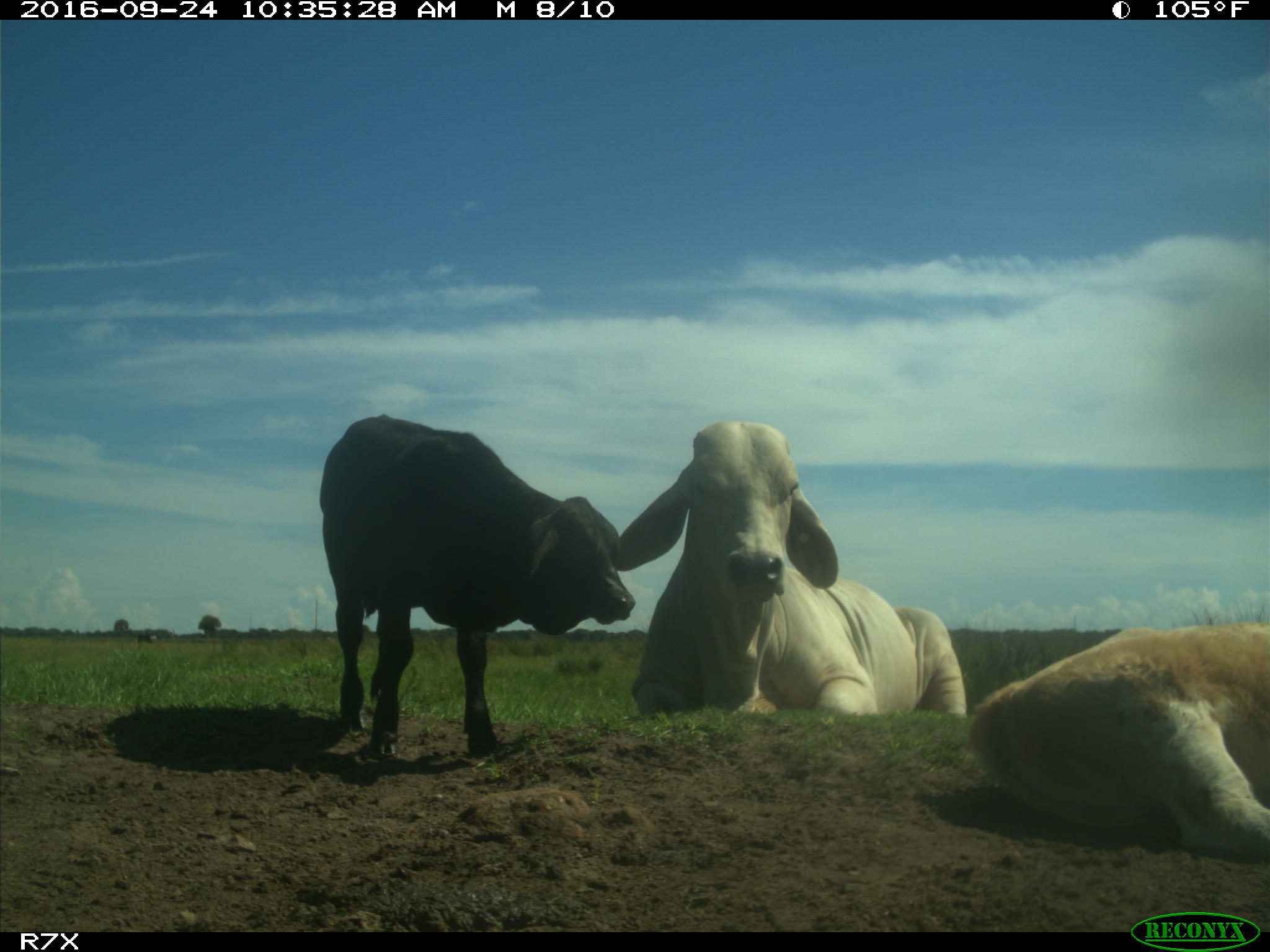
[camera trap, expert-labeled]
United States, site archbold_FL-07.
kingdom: Animalia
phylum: Chordata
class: Mammalia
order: Artiodactyla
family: Bovidae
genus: Bos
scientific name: Bos taurus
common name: domestic cow